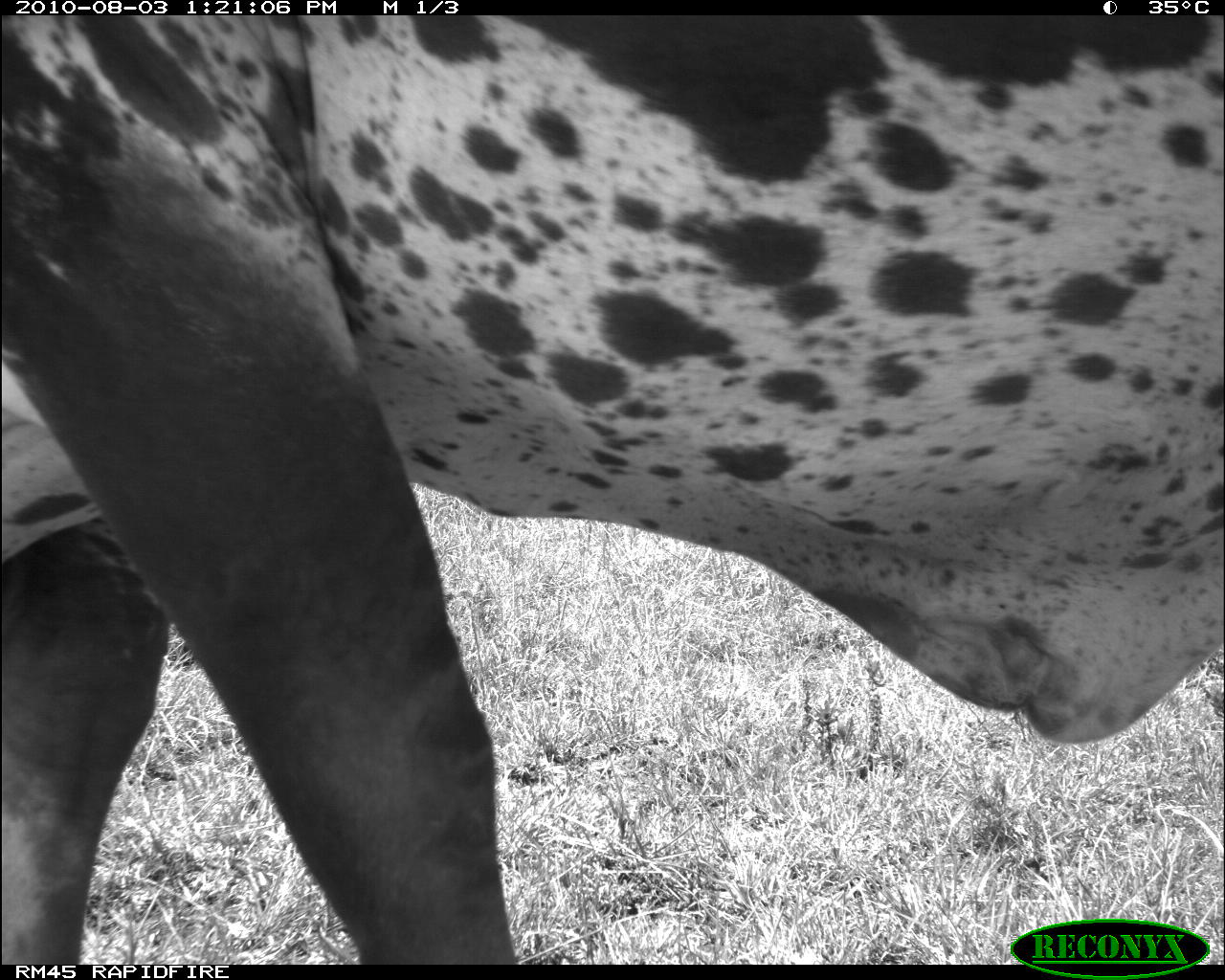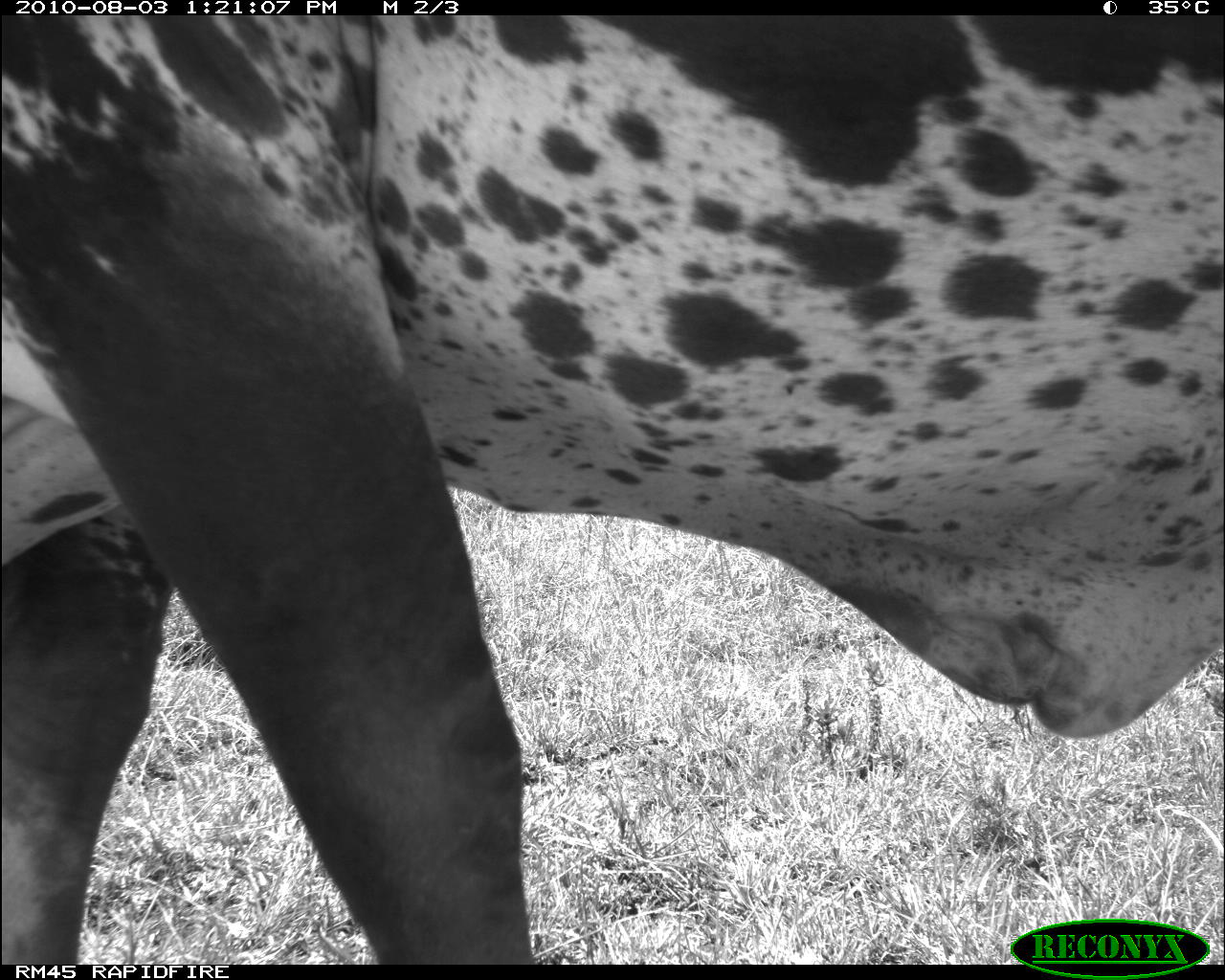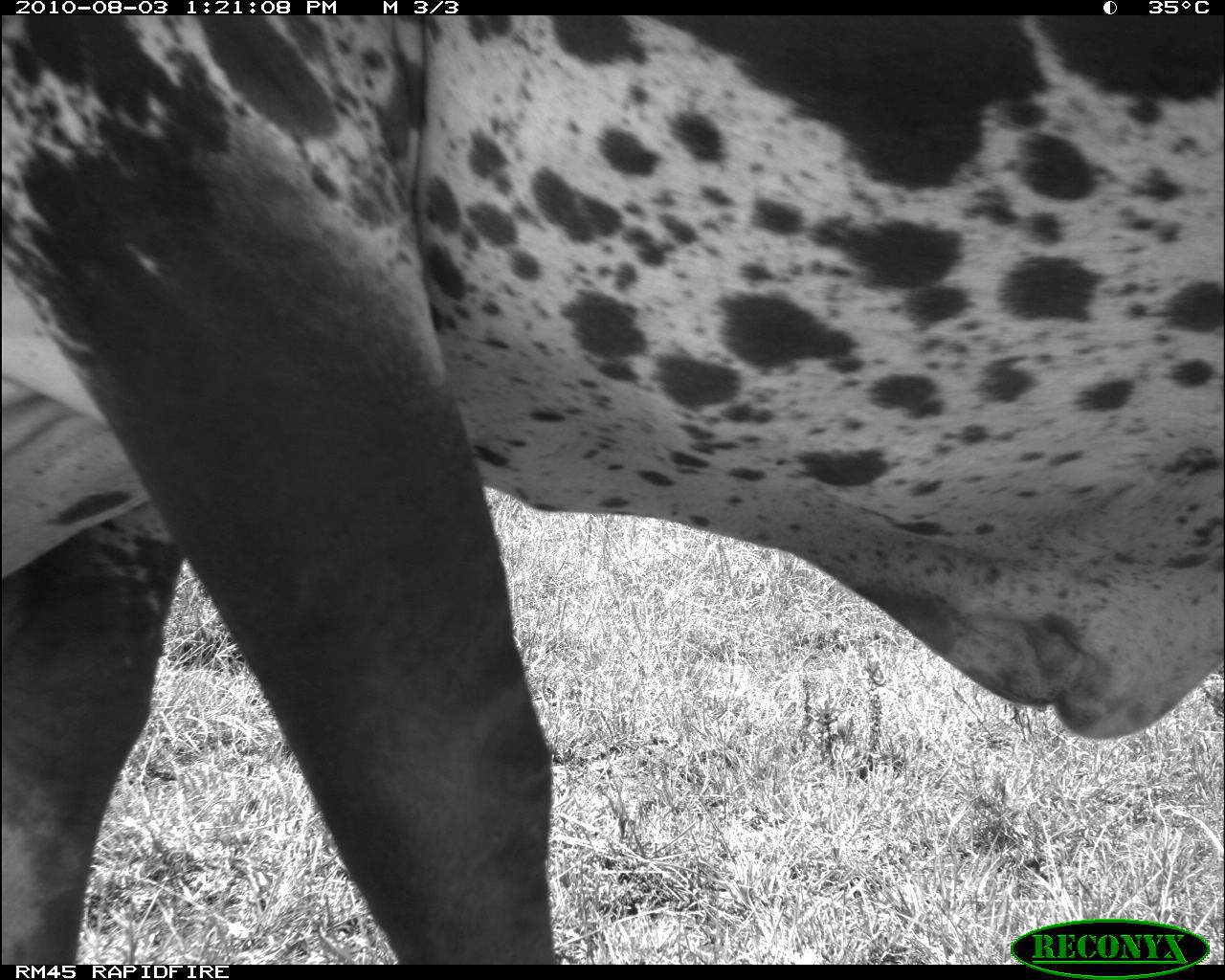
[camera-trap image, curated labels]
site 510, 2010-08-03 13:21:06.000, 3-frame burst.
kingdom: Animalia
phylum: Chordata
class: Mammalia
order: Artiodactyla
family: Bovidae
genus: Bos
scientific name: Bos taurus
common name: domestic cattle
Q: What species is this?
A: Bos taurus (domestic cattle).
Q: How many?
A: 1.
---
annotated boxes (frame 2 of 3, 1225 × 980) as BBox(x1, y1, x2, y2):
bos taurus: BBox(3, 15, 1225, 964)